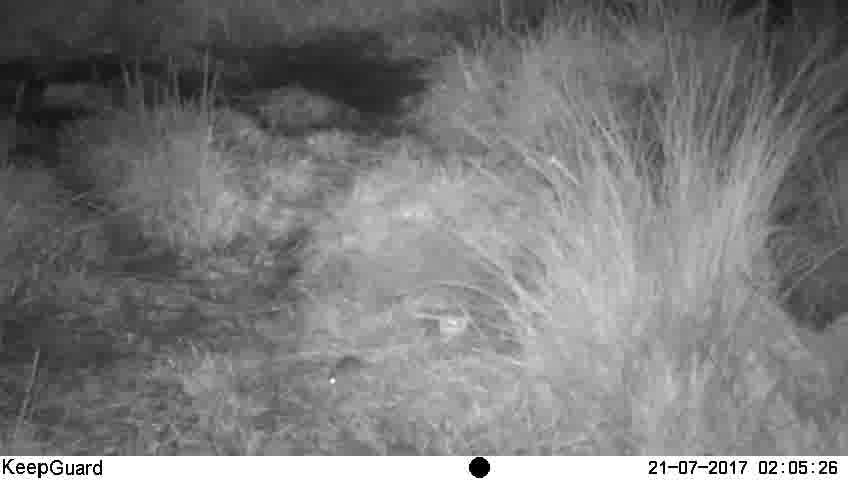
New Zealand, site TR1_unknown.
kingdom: Animalia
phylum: Chordata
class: Mammalia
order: Rodentia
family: Muridae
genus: Mus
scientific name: Mus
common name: mouse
Mouse (Mus).